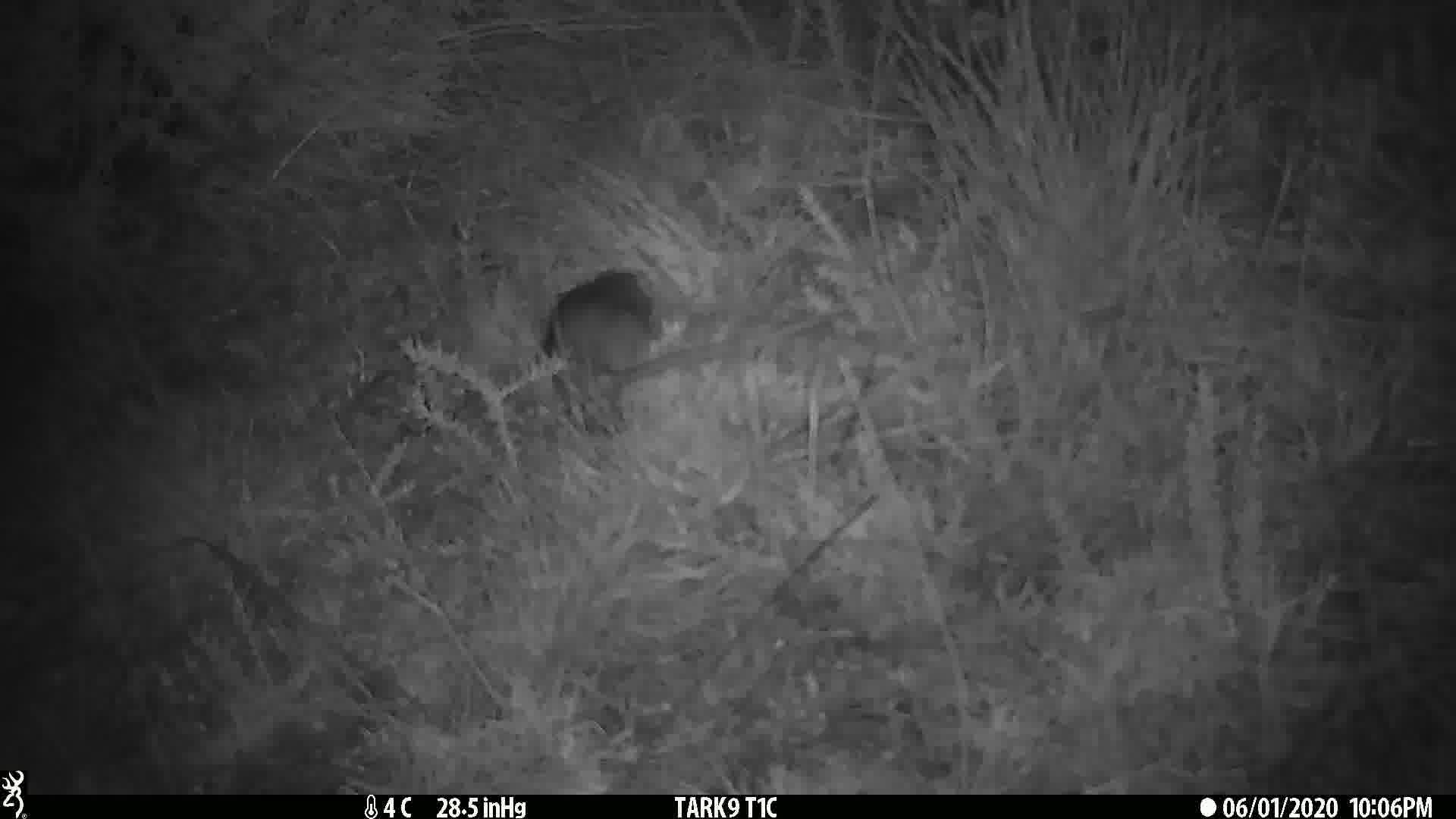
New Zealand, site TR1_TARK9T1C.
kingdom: Animalia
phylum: Chordata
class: Mammalia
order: Rodentia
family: Muridae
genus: Rattus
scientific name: Rattus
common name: rat